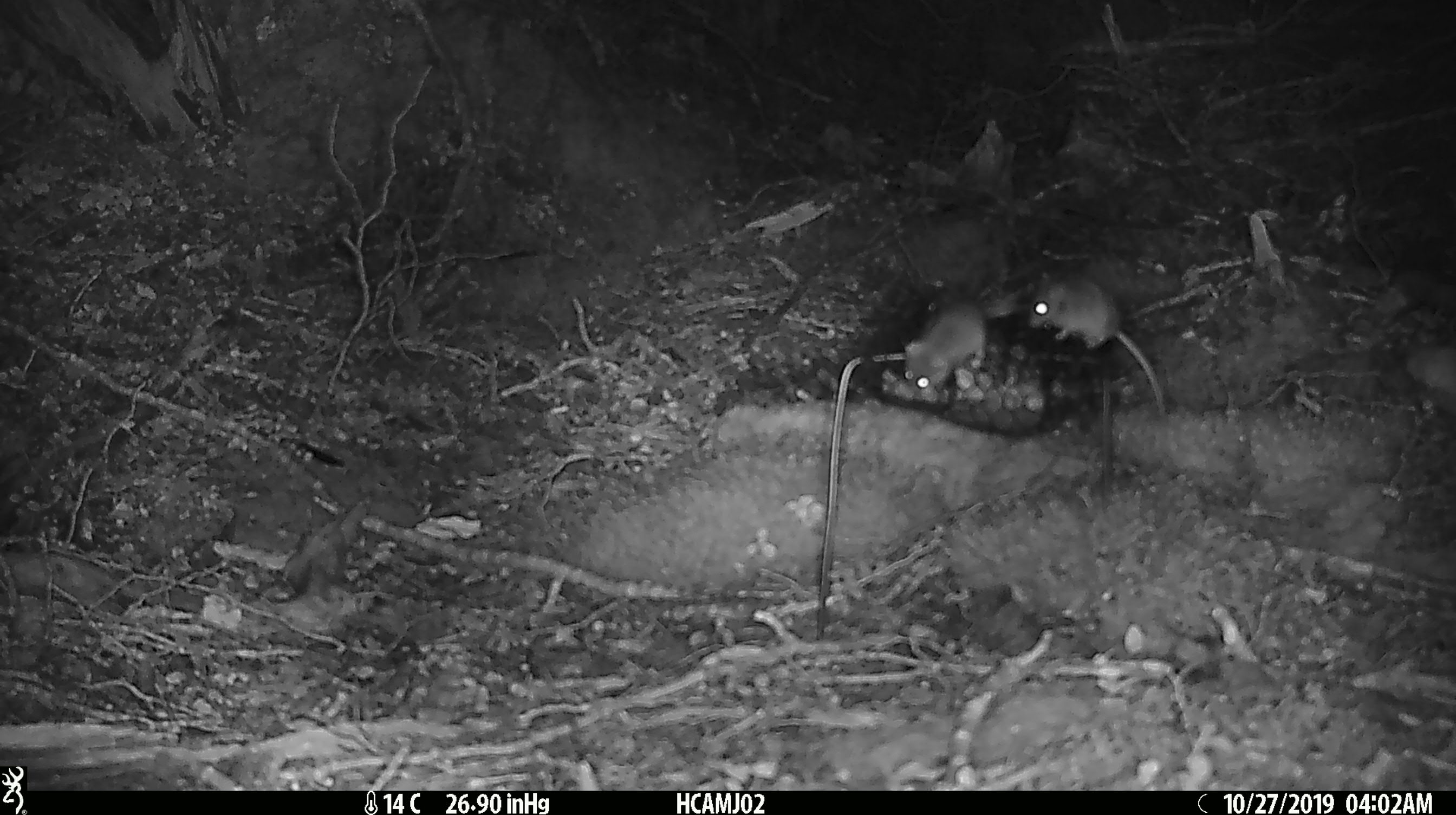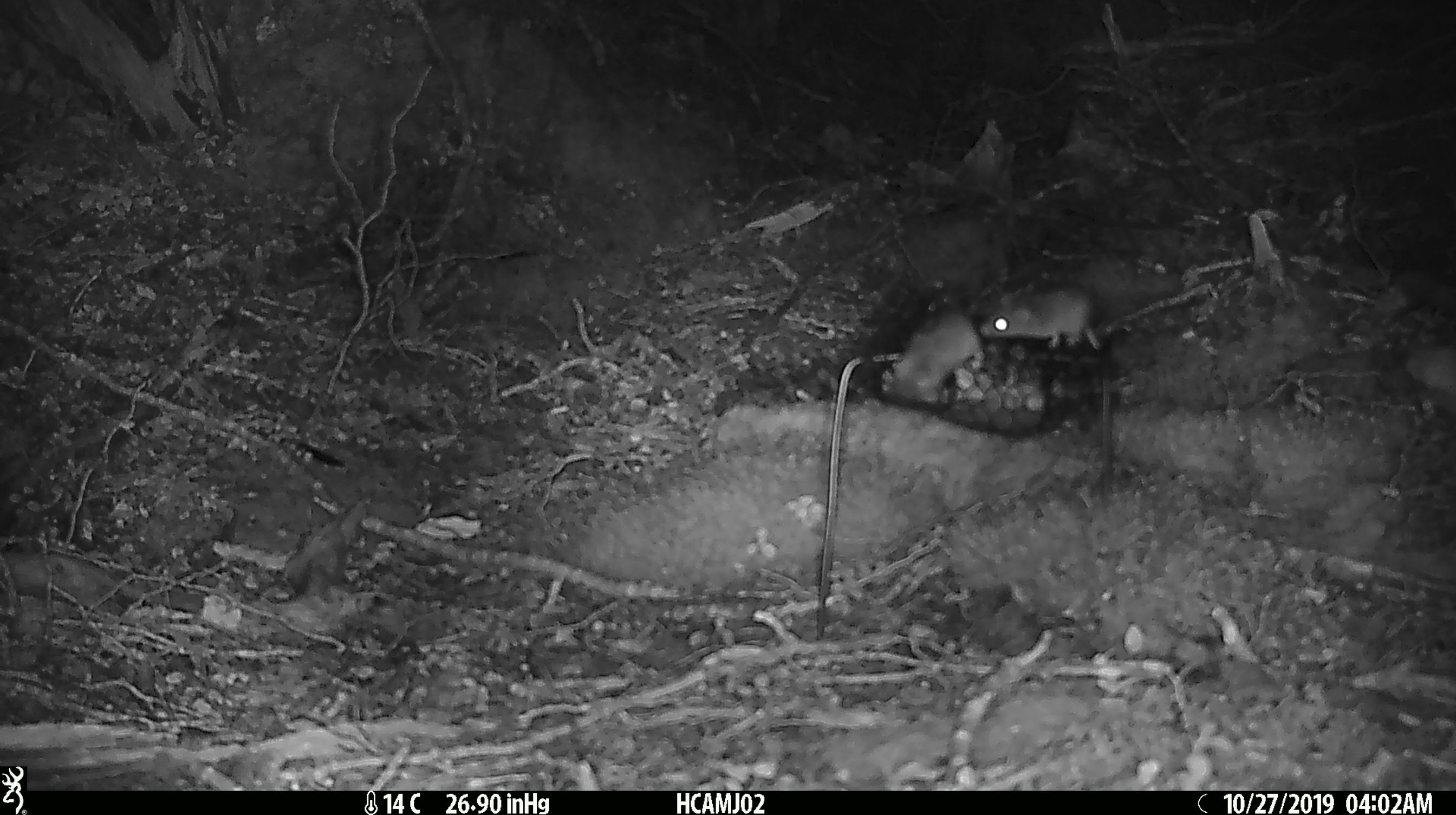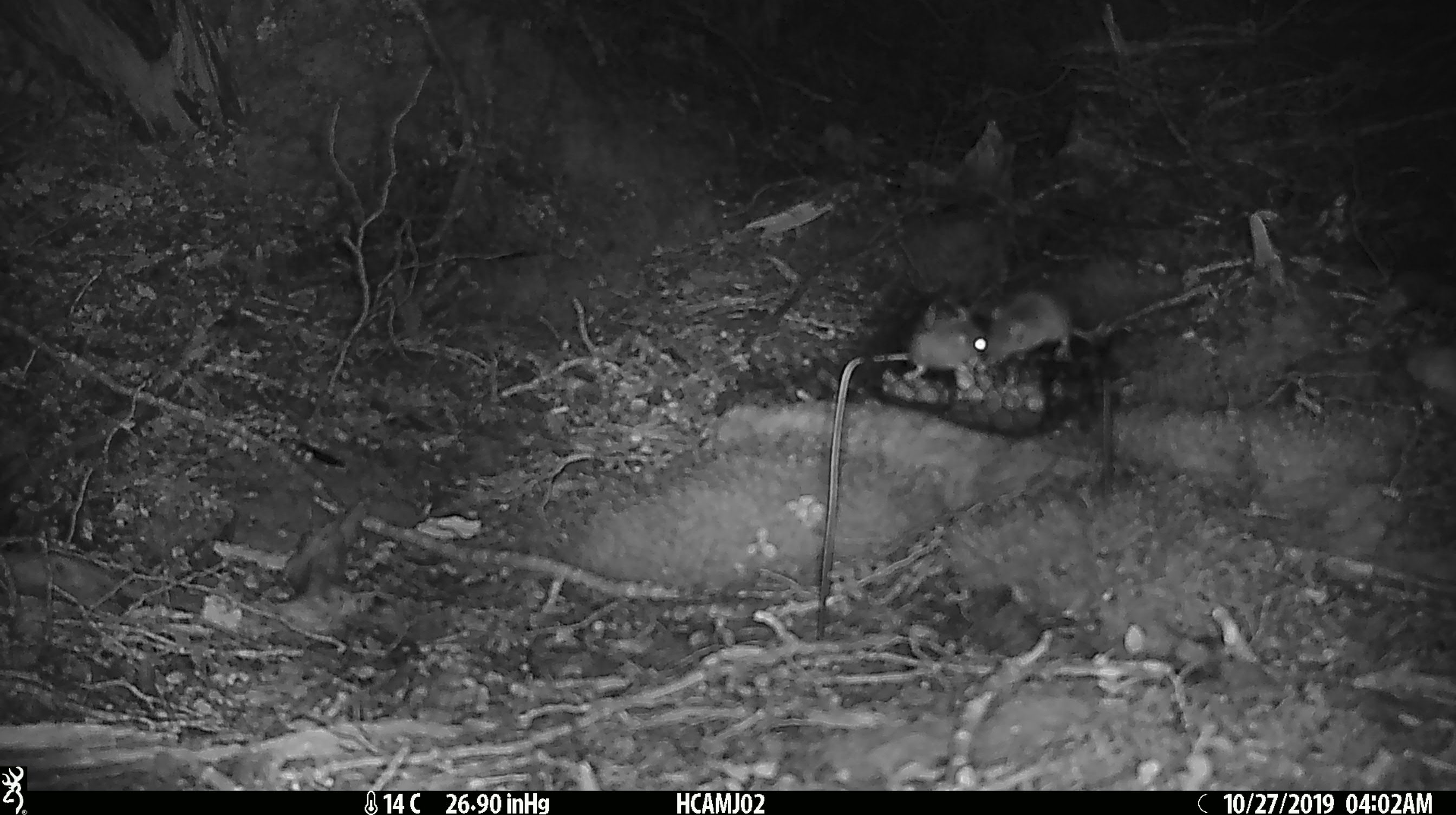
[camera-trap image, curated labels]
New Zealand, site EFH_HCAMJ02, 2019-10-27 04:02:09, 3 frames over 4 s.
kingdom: Animalia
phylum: Chordata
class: Mammalia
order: Rodentia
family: Muridae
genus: Mus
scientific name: Mus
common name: mouse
Mouse (Mus).